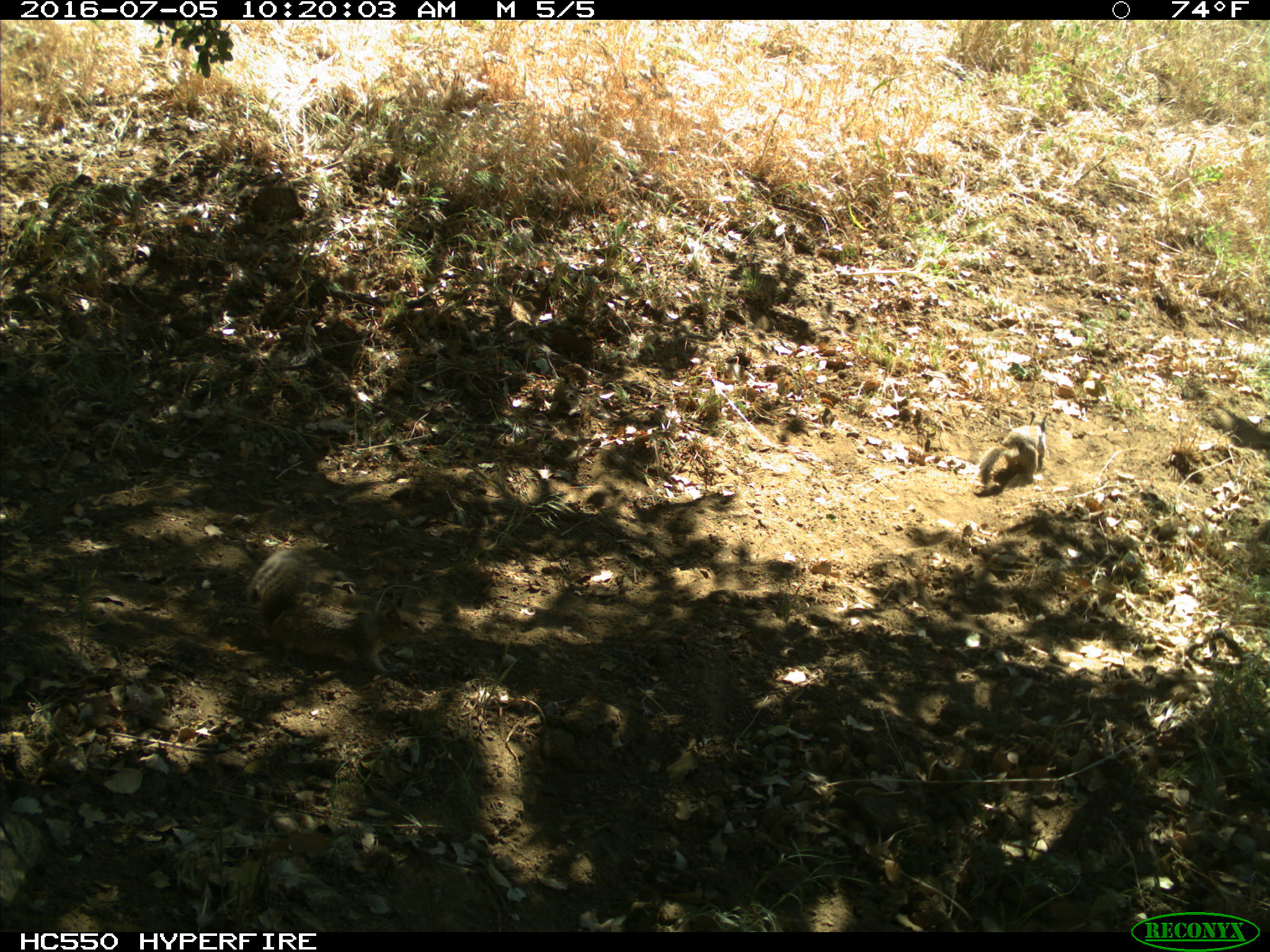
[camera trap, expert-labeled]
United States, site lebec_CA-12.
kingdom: Animalia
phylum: Chordata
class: Mammalia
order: Rodentia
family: Sciuridae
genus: Otospermophilus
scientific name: Otospermophilus beecheyi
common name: california ground squirrel